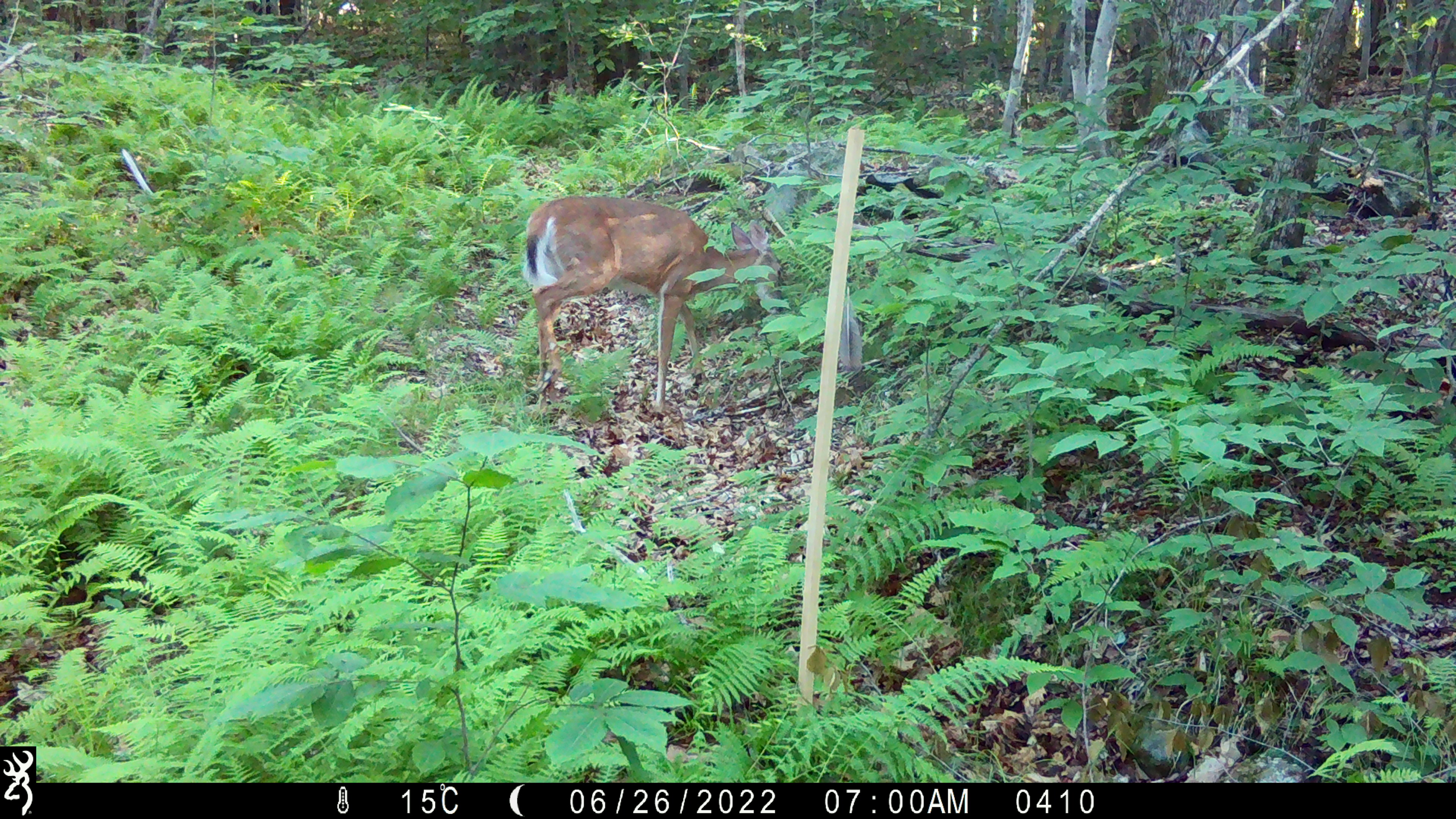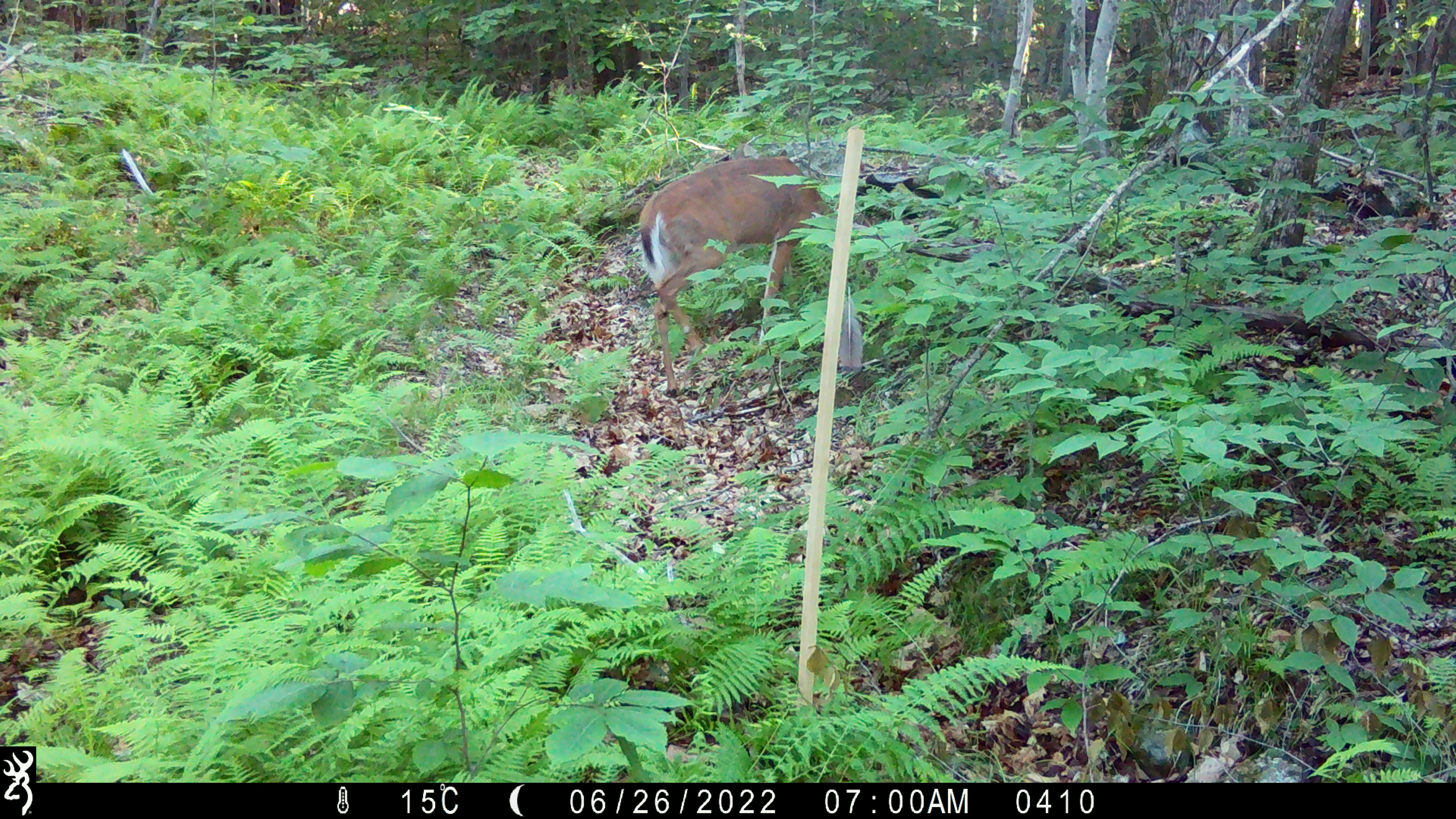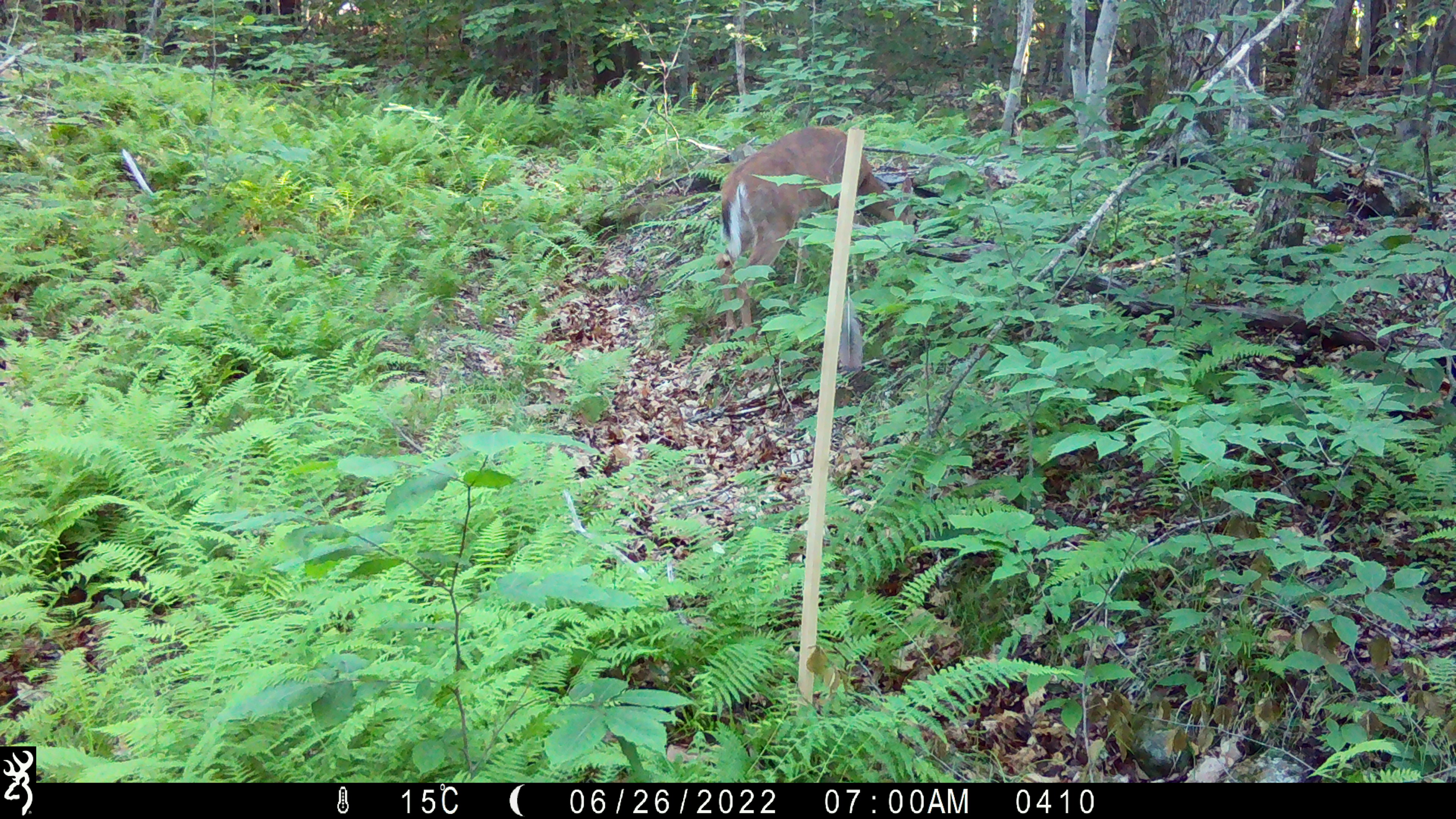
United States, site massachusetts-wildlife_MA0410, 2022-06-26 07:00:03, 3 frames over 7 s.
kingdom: Animalia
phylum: Chordata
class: Mammalia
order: Artiodactyla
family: Cervidae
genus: Odocoileus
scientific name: Odocoileus virginianus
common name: white-tailed deer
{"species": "white-tailed deer (Odocoileus virginianus)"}